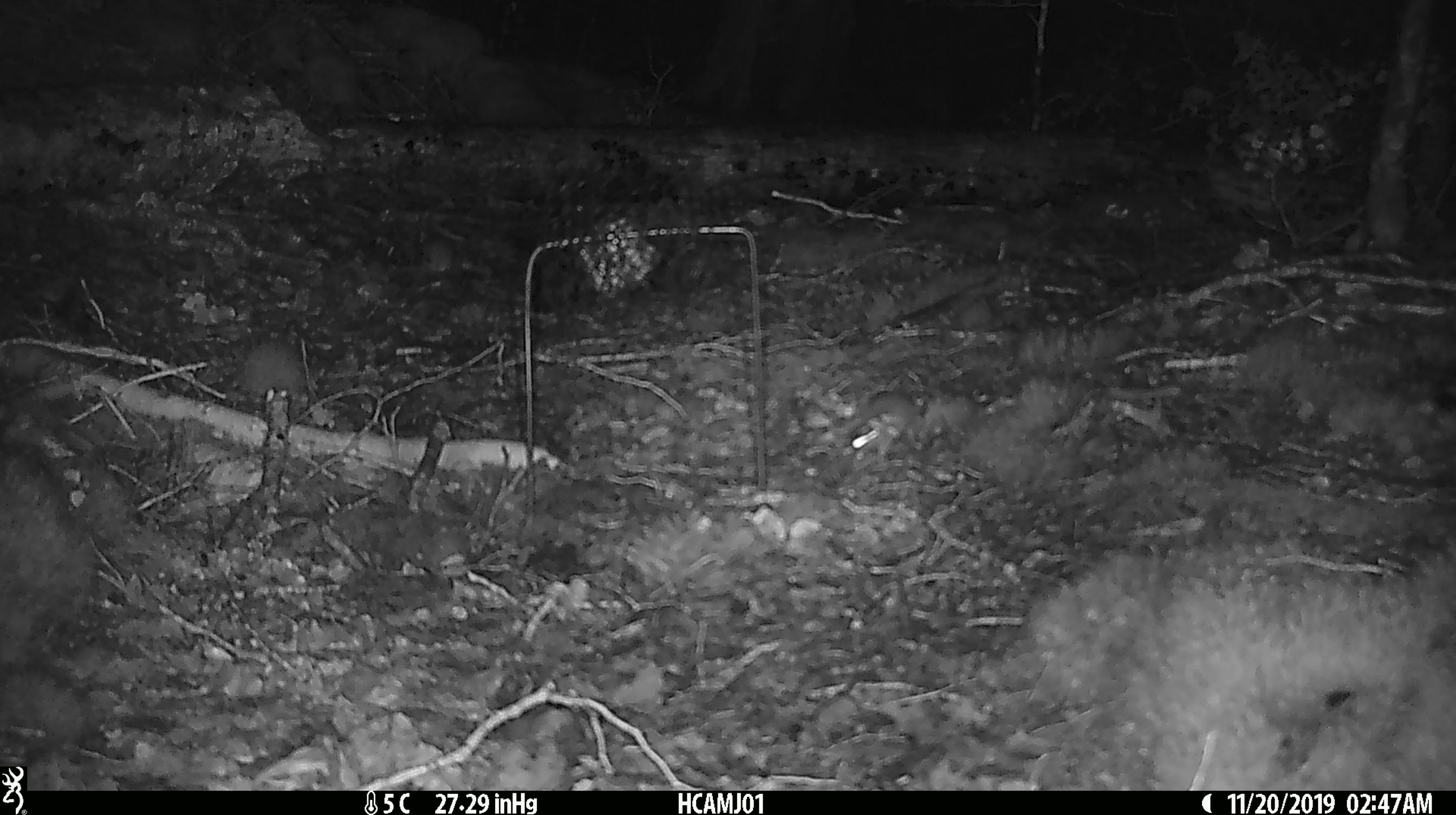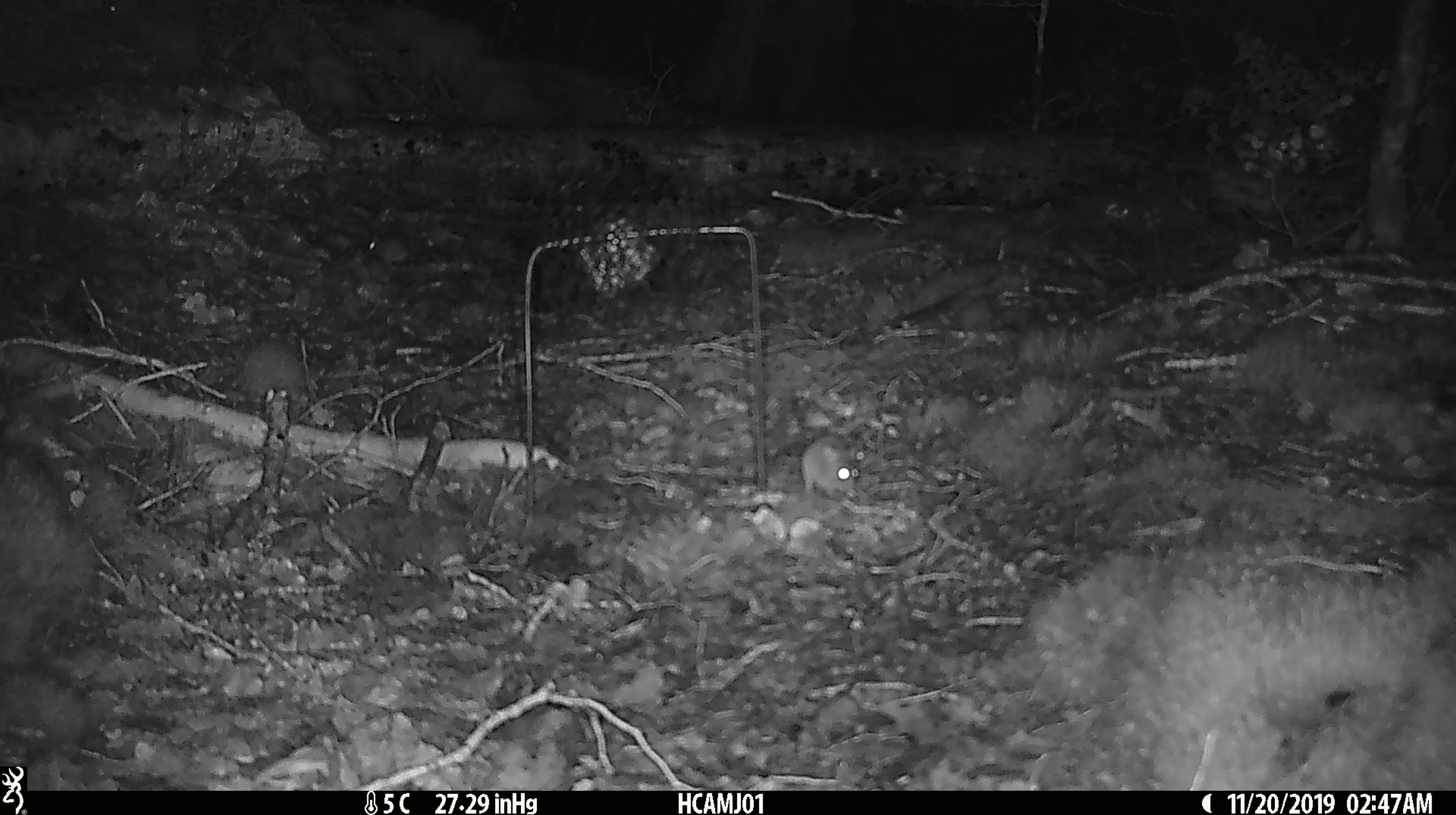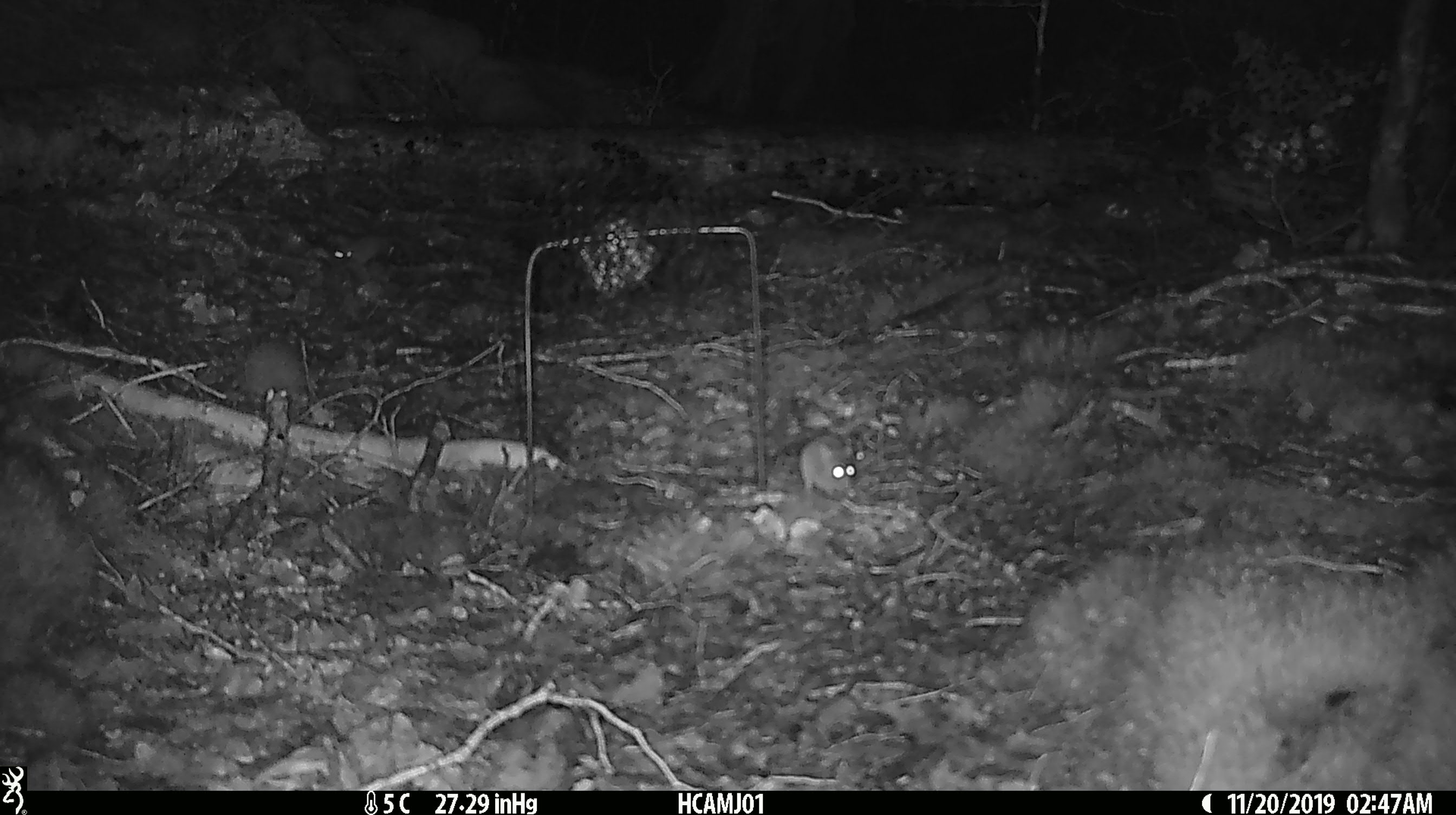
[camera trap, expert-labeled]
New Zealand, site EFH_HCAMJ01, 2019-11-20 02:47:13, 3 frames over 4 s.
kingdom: Animalia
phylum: Chordata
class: Mammalia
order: Rodentia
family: Muridae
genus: Mus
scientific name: Mus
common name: mouse